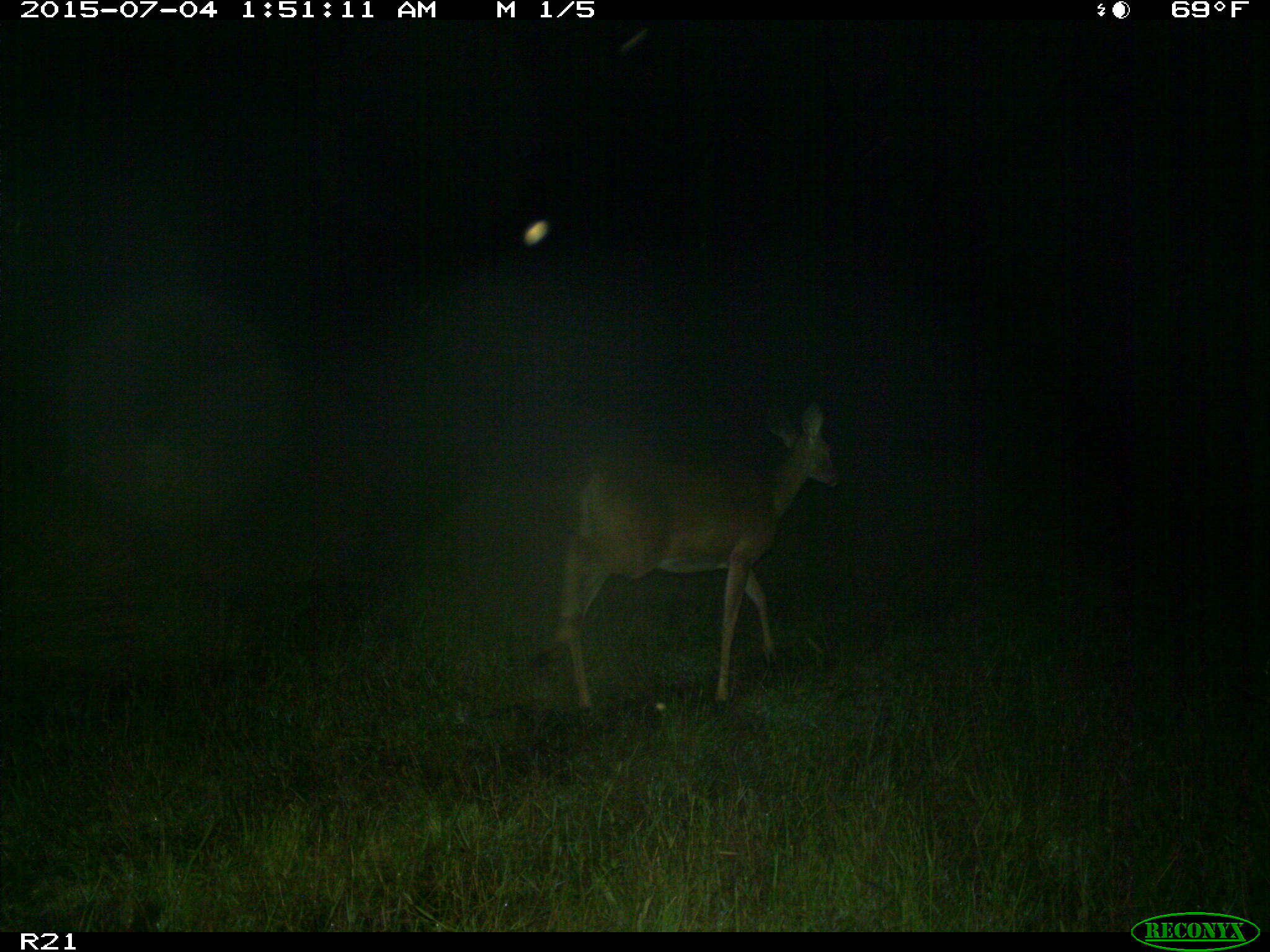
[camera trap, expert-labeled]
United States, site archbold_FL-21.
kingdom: Animalia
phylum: Chordata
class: Mammalia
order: Artiodactyla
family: Cervidae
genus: Odocoileus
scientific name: Odocoileus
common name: deer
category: unidentified deer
Unidentified deer (deer) (Odocoileus).